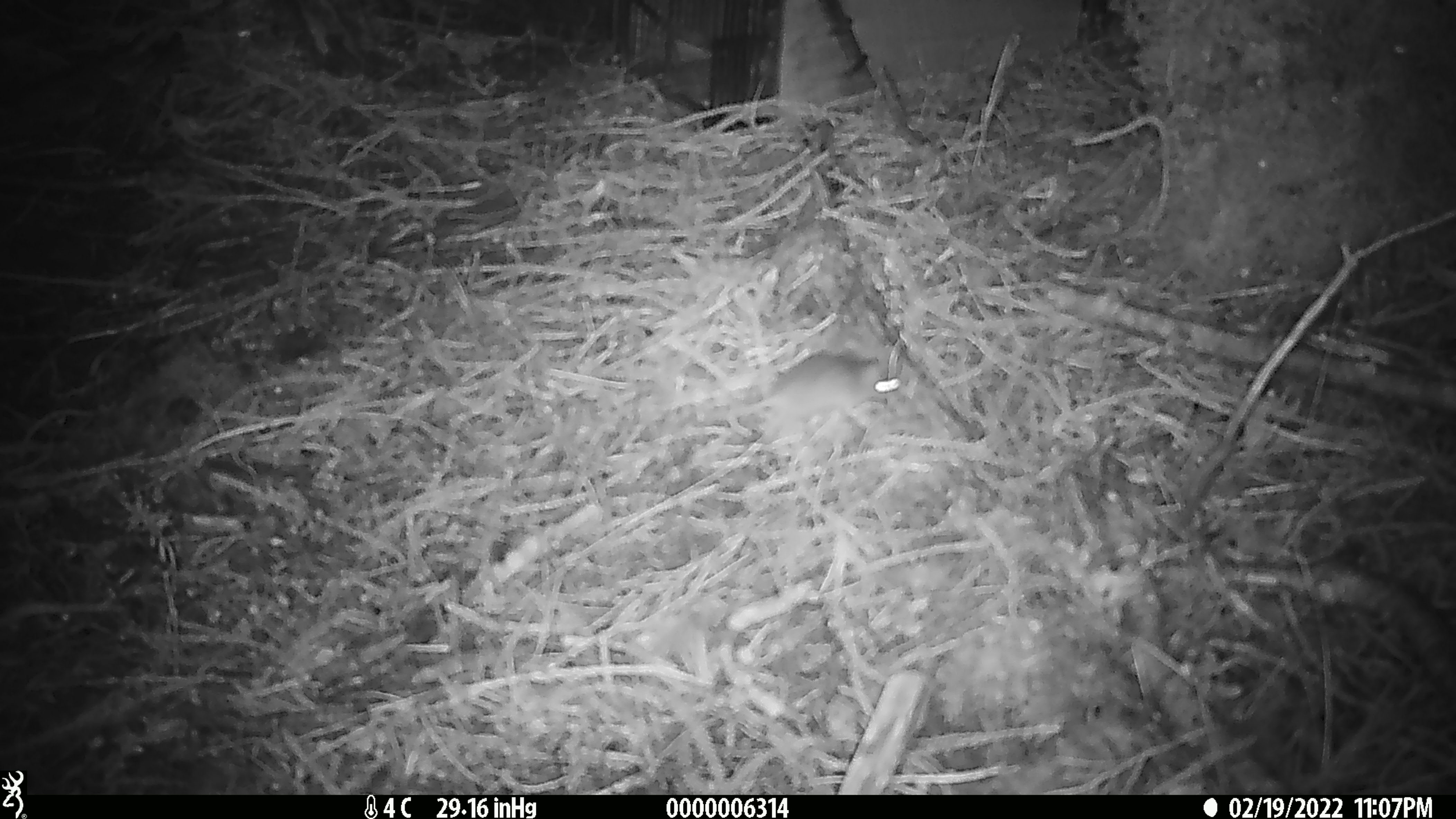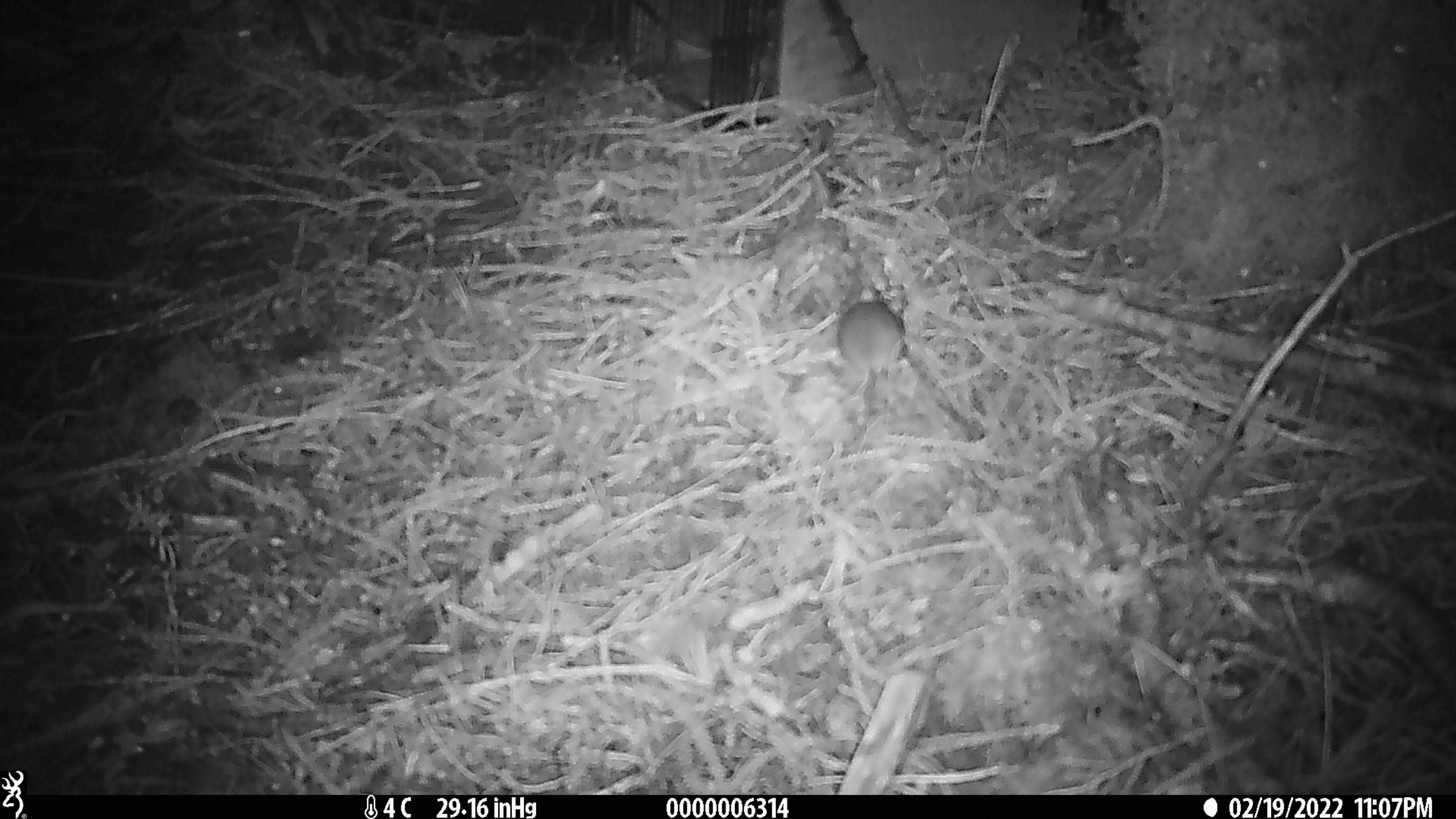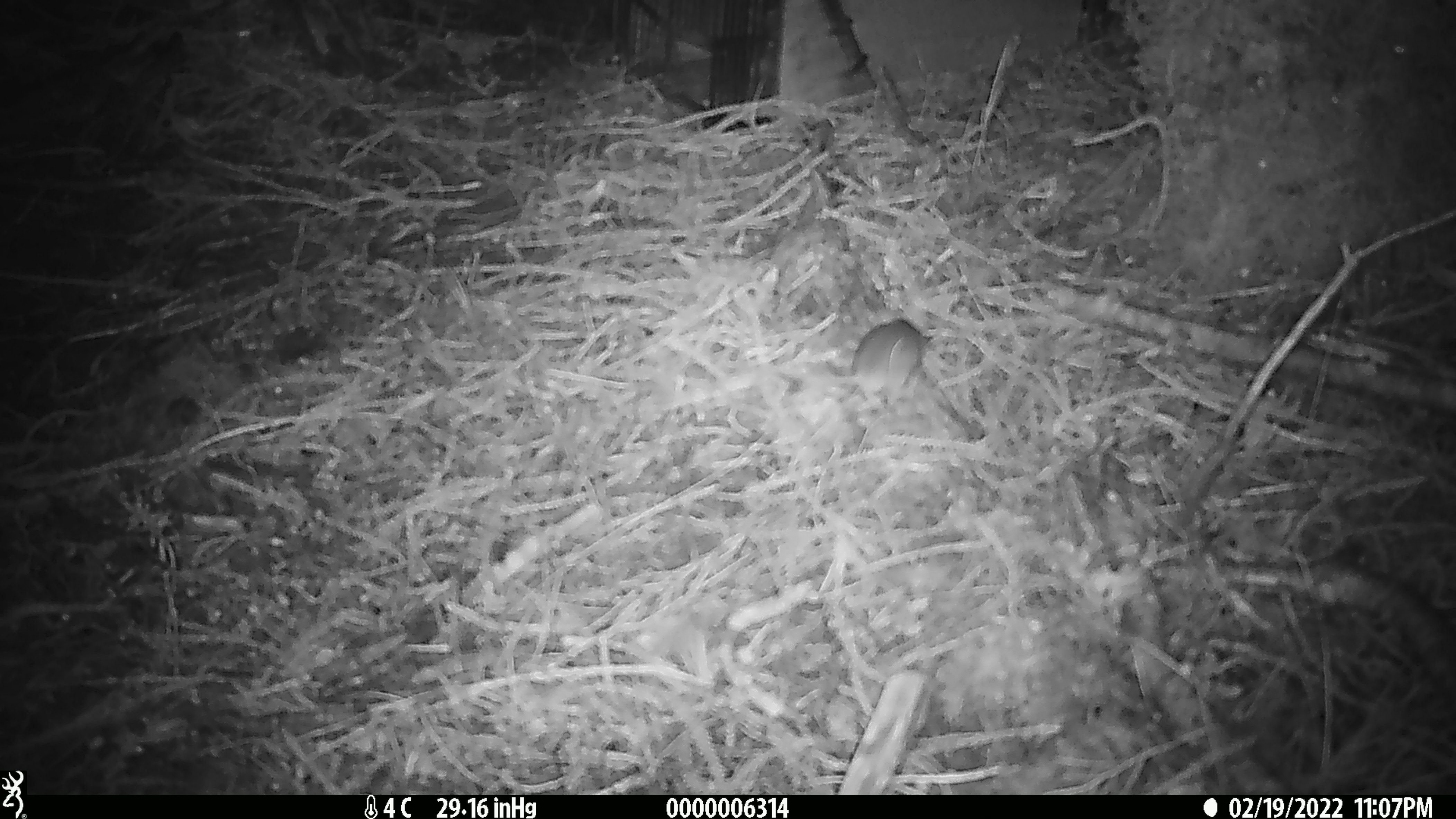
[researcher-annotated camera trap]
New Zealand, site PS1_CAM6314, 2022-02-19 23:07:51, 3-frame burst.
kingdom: Animalia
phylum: Chordata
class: Mammalia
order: Rodentia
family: Muridae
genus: Mus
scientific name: Mus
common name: mouse